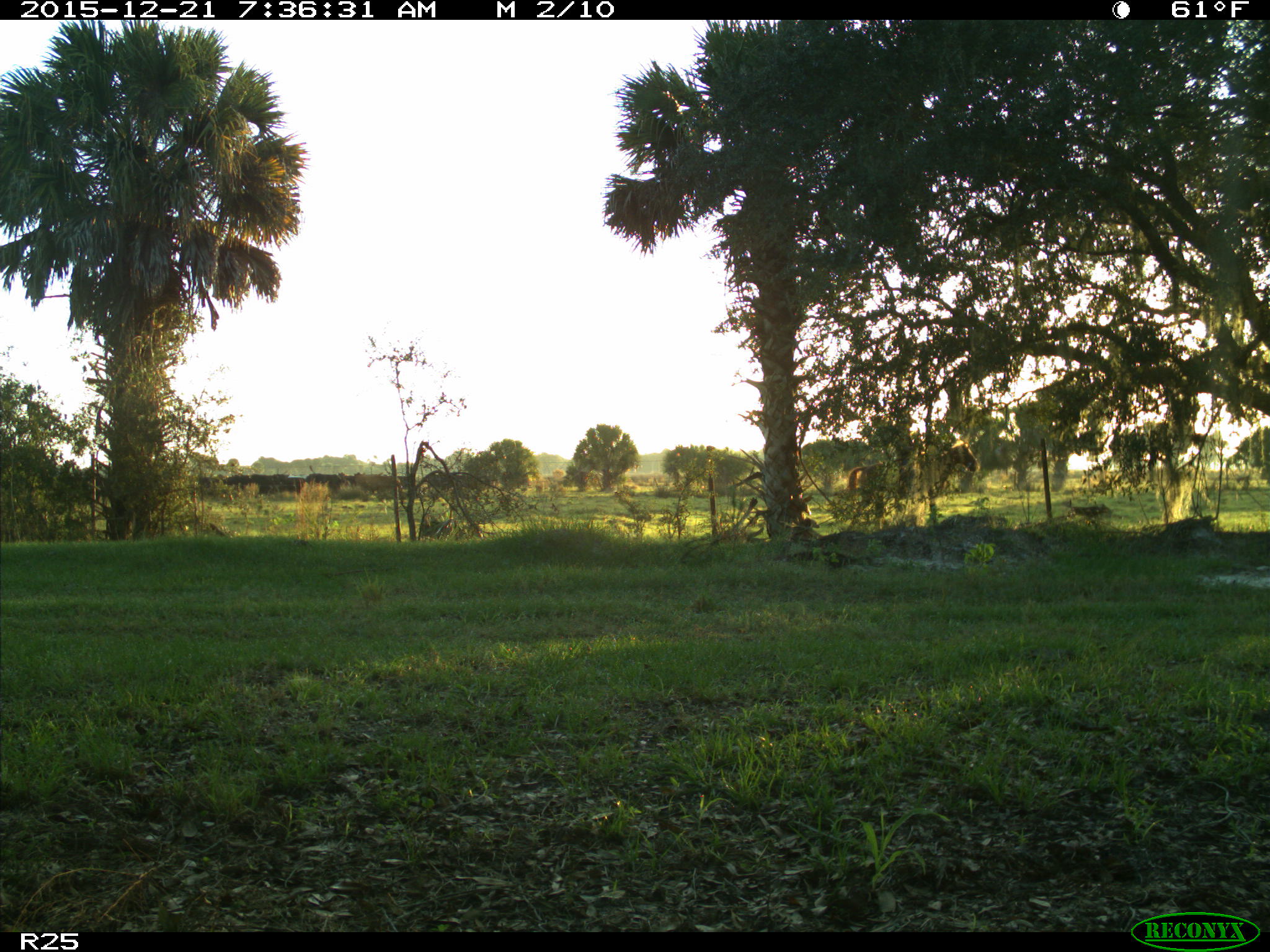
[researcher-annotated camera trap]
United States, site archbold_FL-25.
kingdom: Animalia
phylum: Chordata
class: Mammalia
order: Artiodactyla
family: Bovidae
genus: Bos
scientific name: Bos taurus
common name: domestic cow